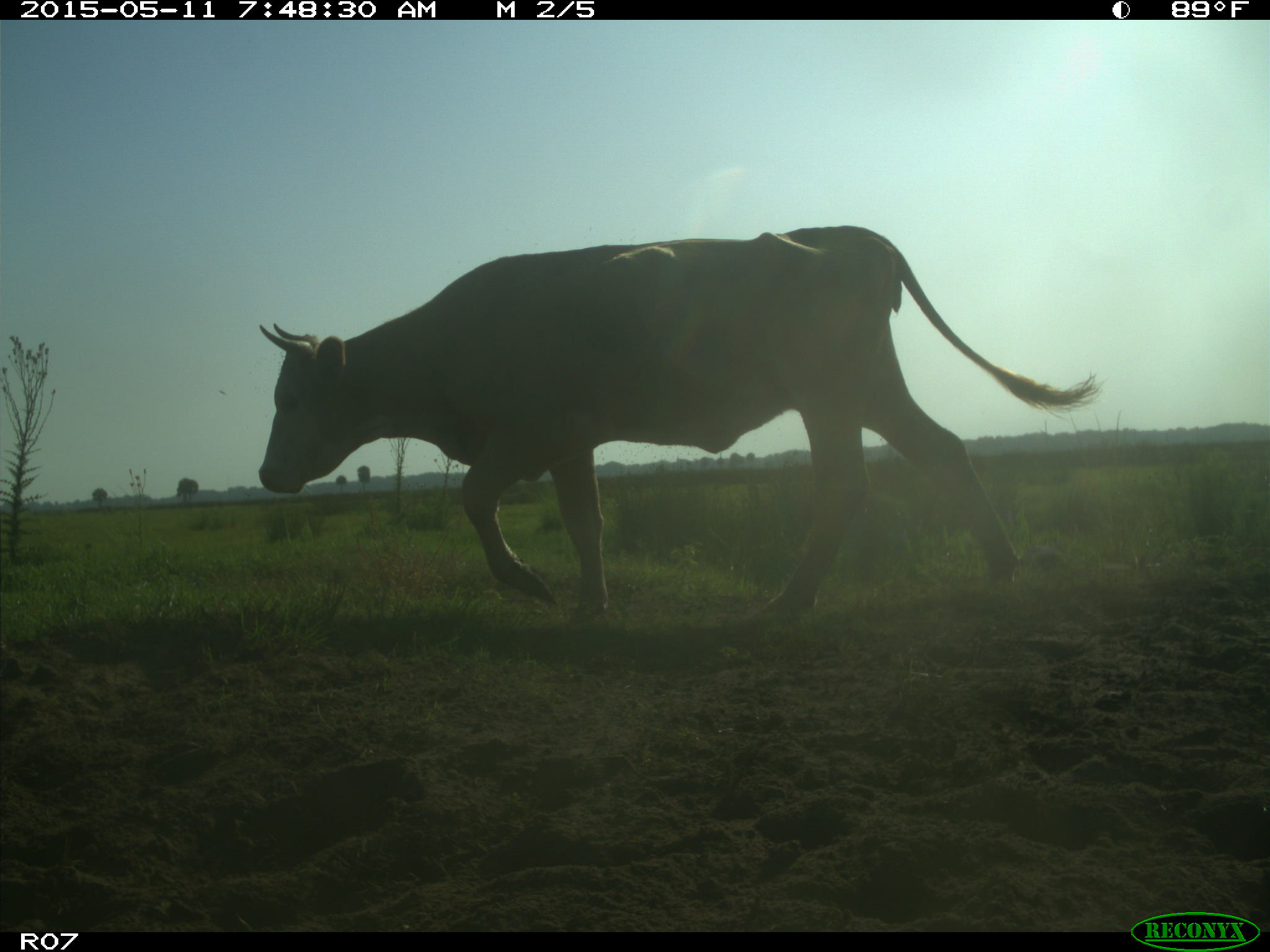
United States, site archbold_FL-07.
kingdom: Animalia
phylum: Chordata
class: Mammalia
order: Artiodactyla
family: Bovidae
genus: Bos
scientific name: Bos taurus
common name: domestic cow